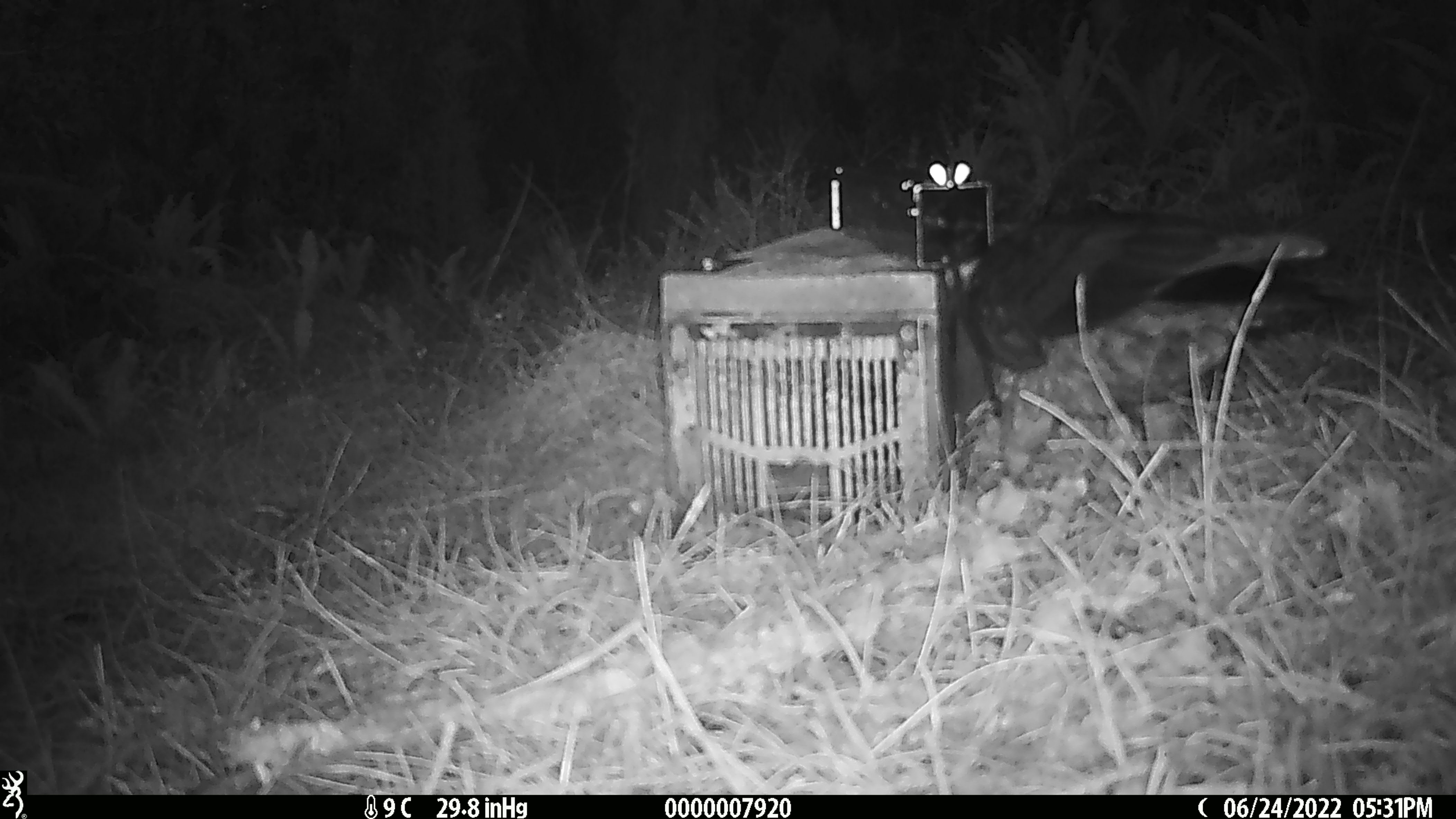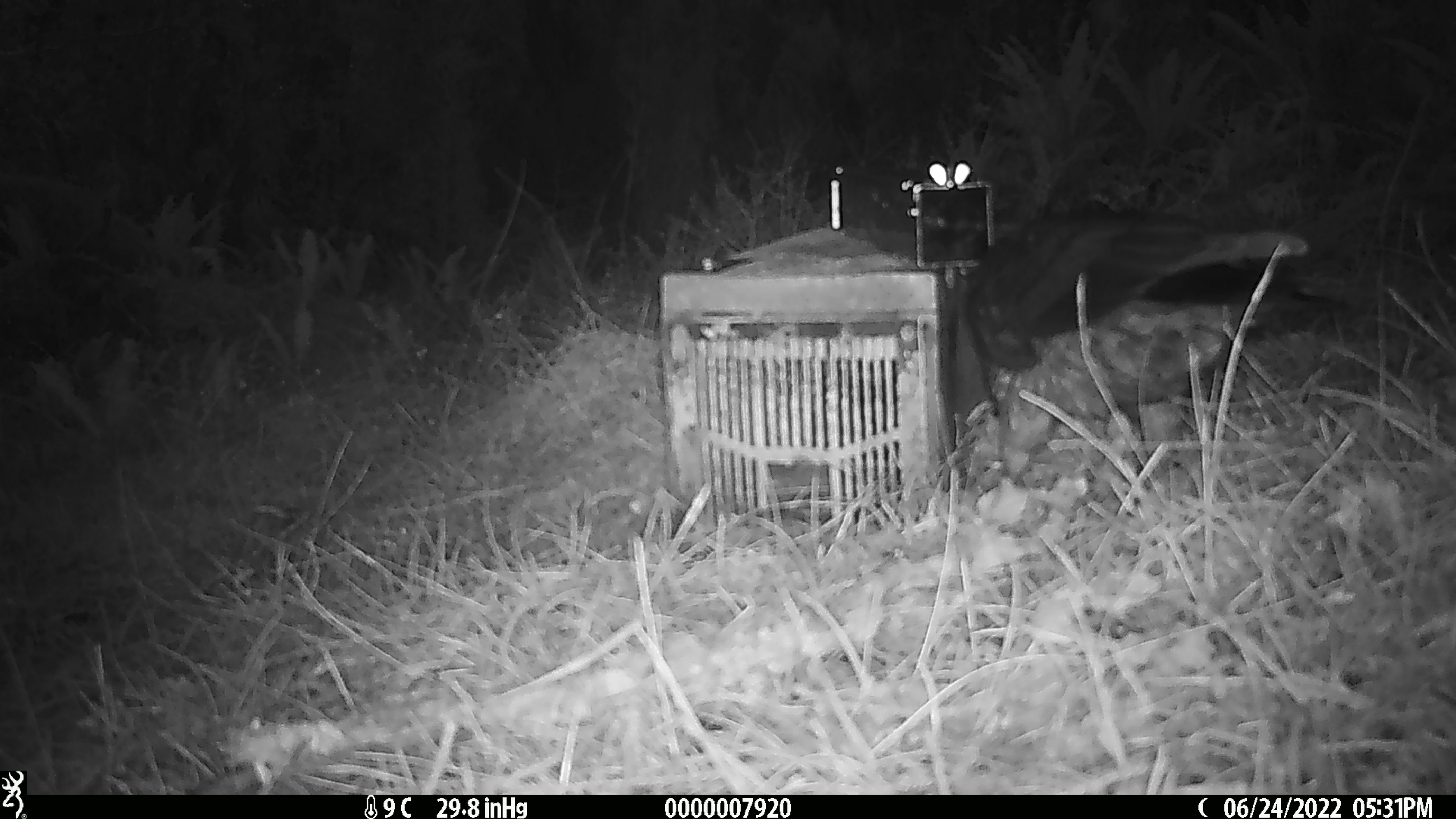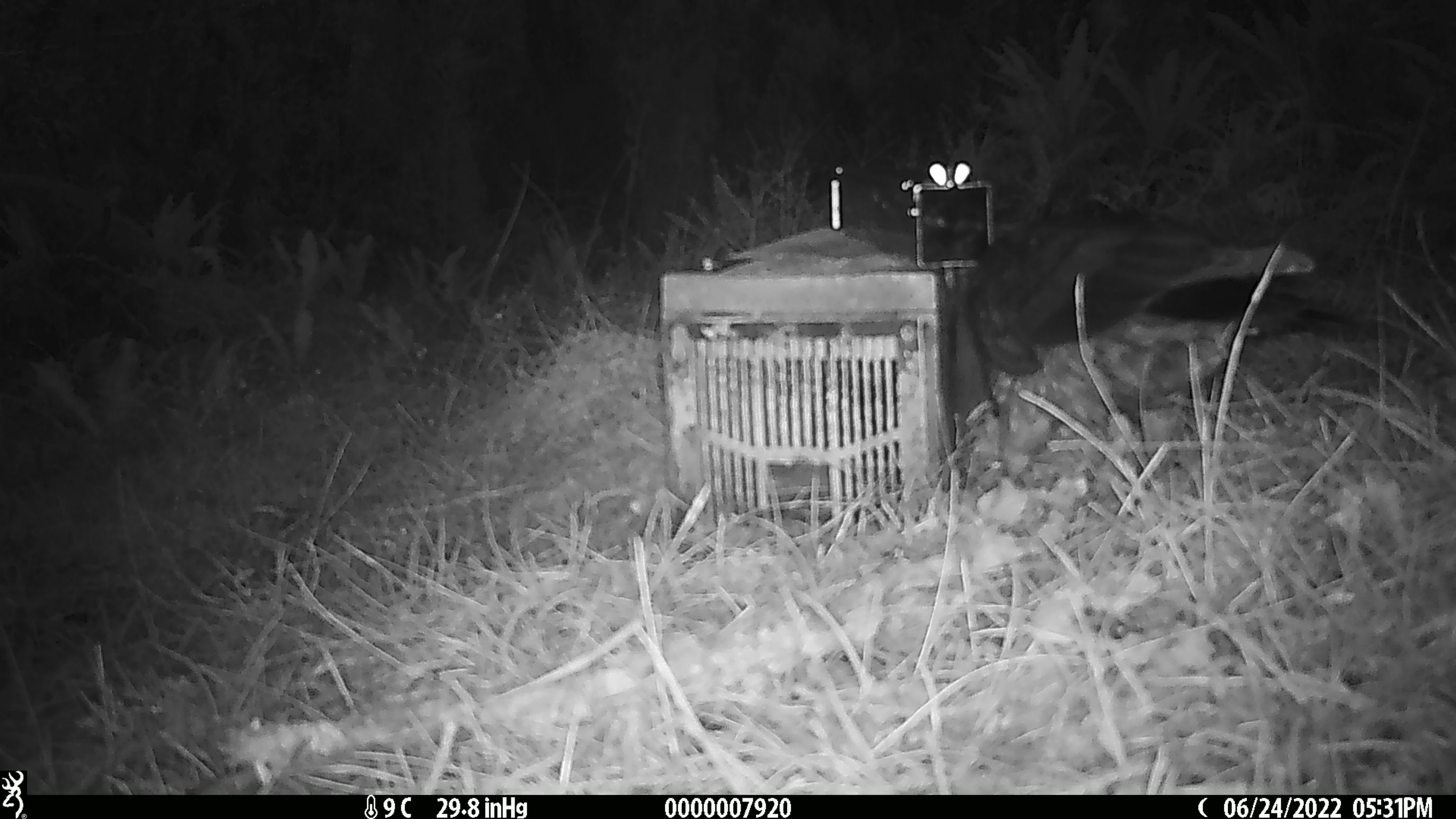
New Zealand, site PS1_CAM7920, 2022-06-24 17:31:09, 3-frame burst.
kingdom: Animalia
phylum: Chordata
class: Aves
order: Psittaciformes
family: Strigopidae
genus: Nestor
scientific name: Nestor notabilis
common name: kea